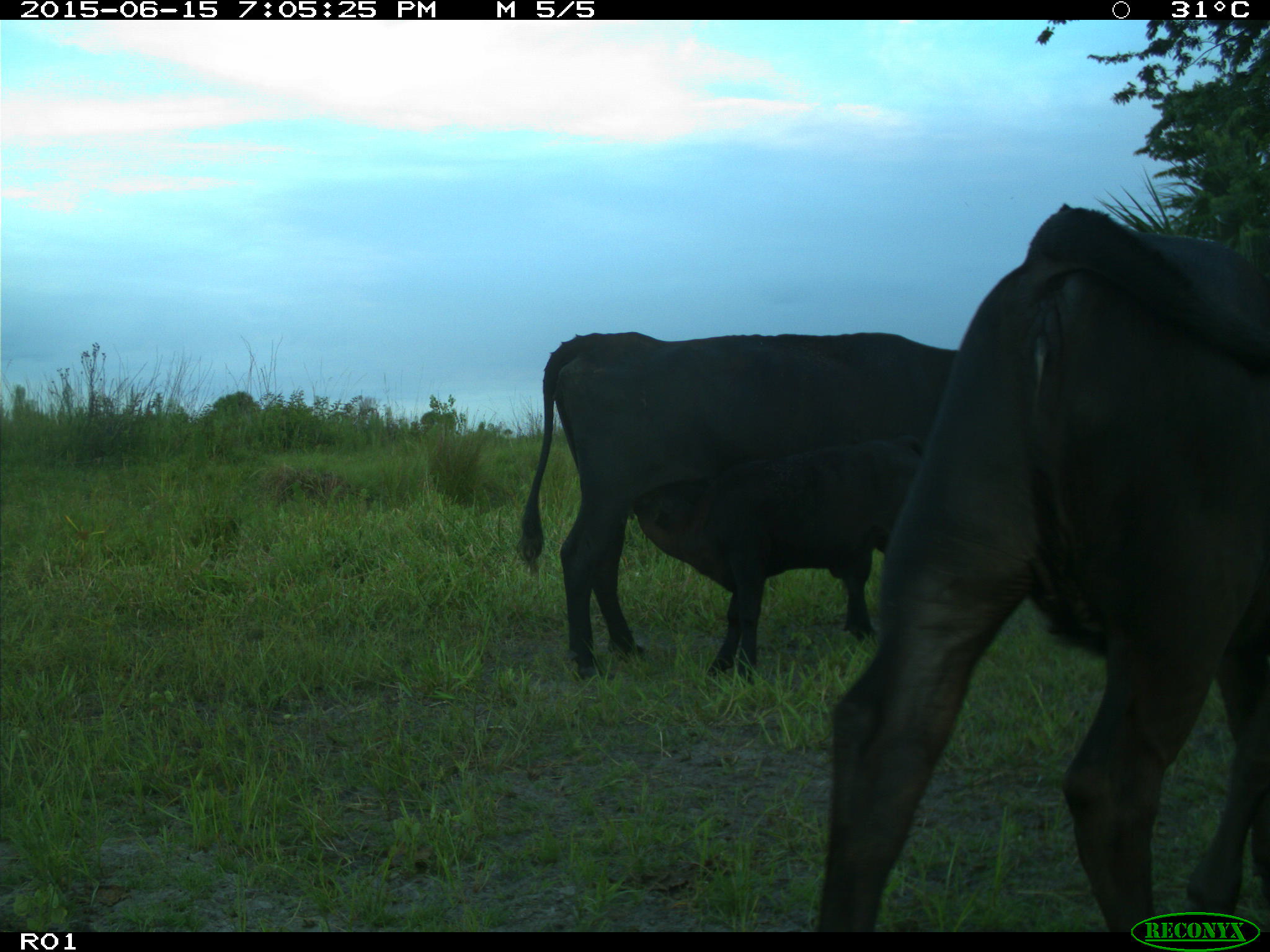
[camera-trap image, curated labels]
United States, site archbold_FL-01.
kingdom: Animalia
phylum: Chordata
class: Mammalia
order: Artiodactyla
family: Bovidae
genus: Bos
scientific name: Bos taurus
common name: domestic cow